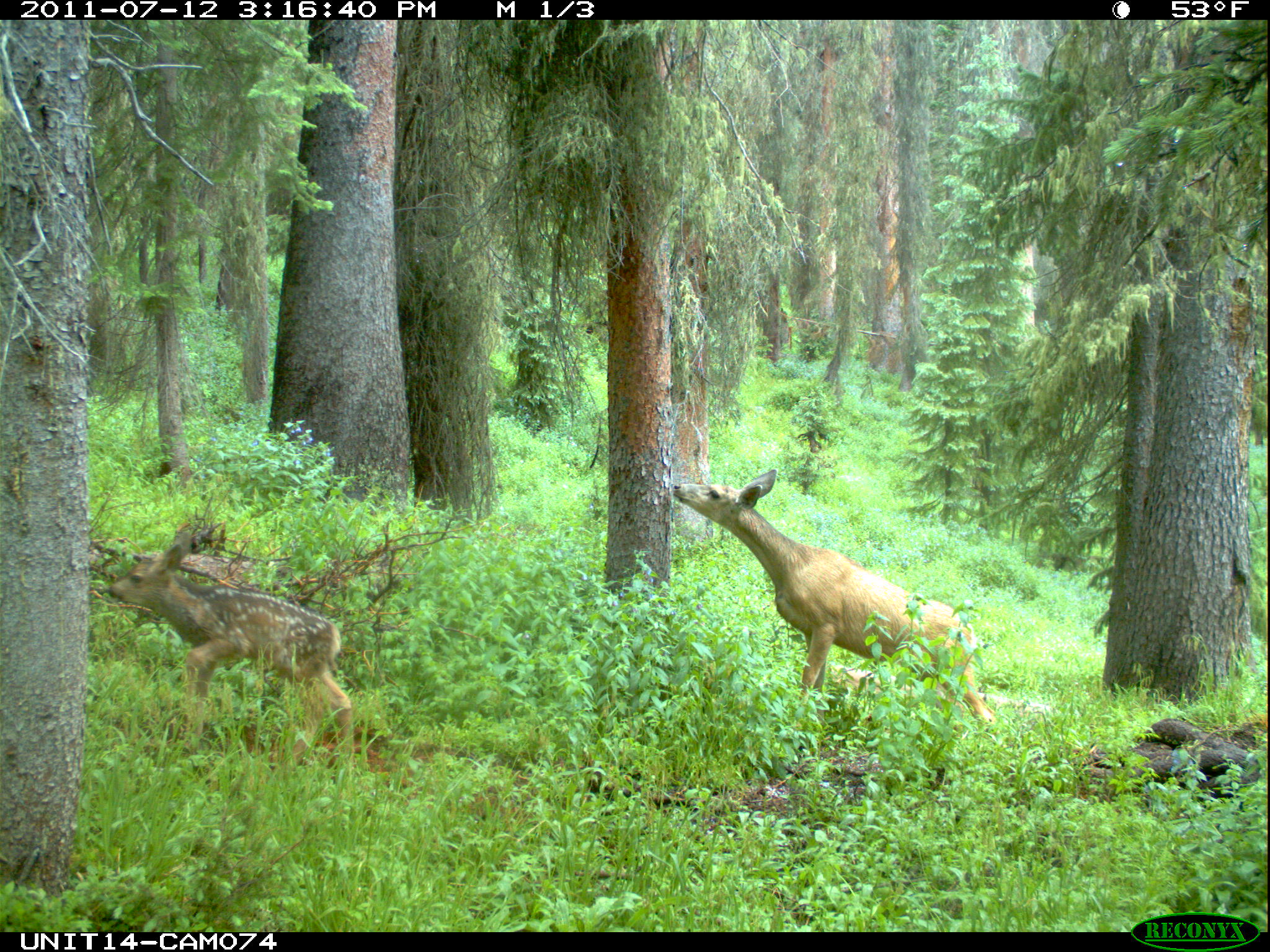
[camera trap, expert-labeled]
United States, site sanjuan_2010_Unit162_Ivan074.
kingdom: Animalia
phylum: Chordata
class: Mammalia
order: Artiodactyla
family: Cervidae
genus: Odocoileus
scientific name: Odocoileus hemionus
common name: mule deer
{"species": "Odocoileus hemionus (mule deer)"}